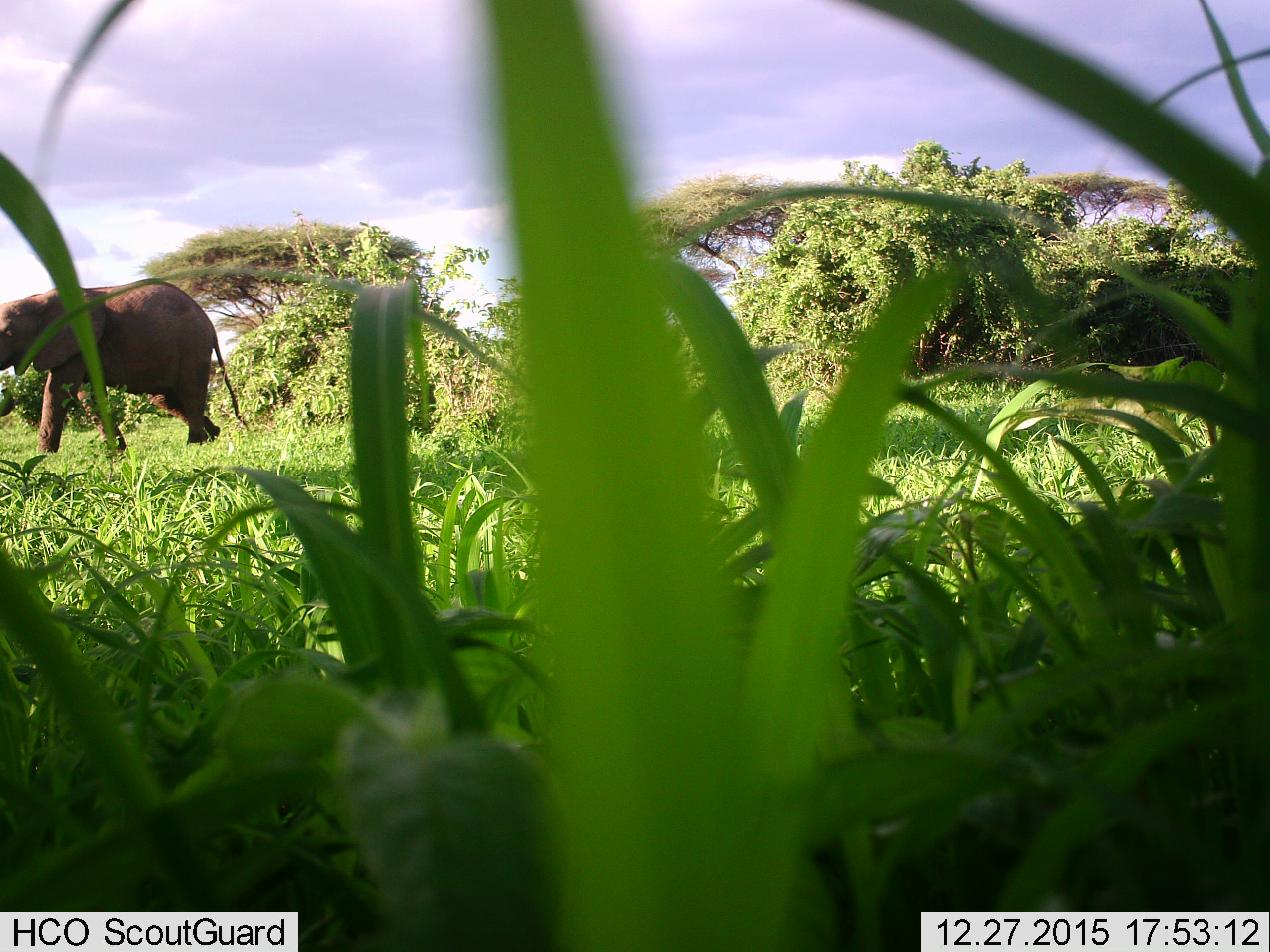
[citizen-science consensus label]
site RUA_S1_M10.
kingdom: Animalia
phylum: Chordata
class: Mammalia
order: Proboscidea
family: Elephantidae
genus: Loxodonta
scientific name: Loxodonta africana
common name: african bush elephant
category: elephant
Elephant (african bush elephant) (Loxodonta africana), count 1. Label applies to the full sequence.